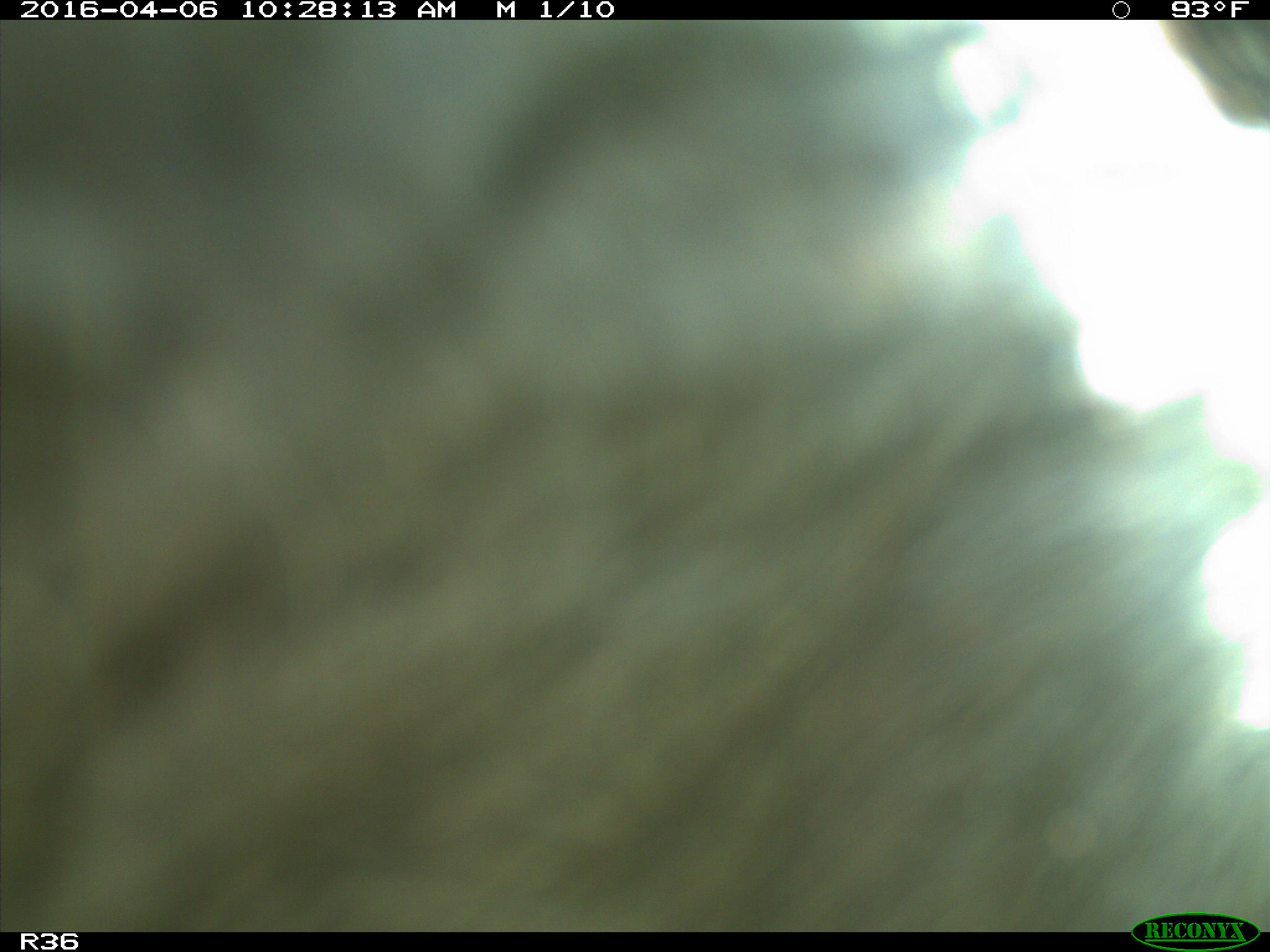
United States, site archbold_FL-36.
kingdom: Animalia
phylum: Chordata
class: Mammalia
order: Artiodactyla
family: Bovidae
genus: Bos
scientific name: Bos taurus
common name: domestic cow